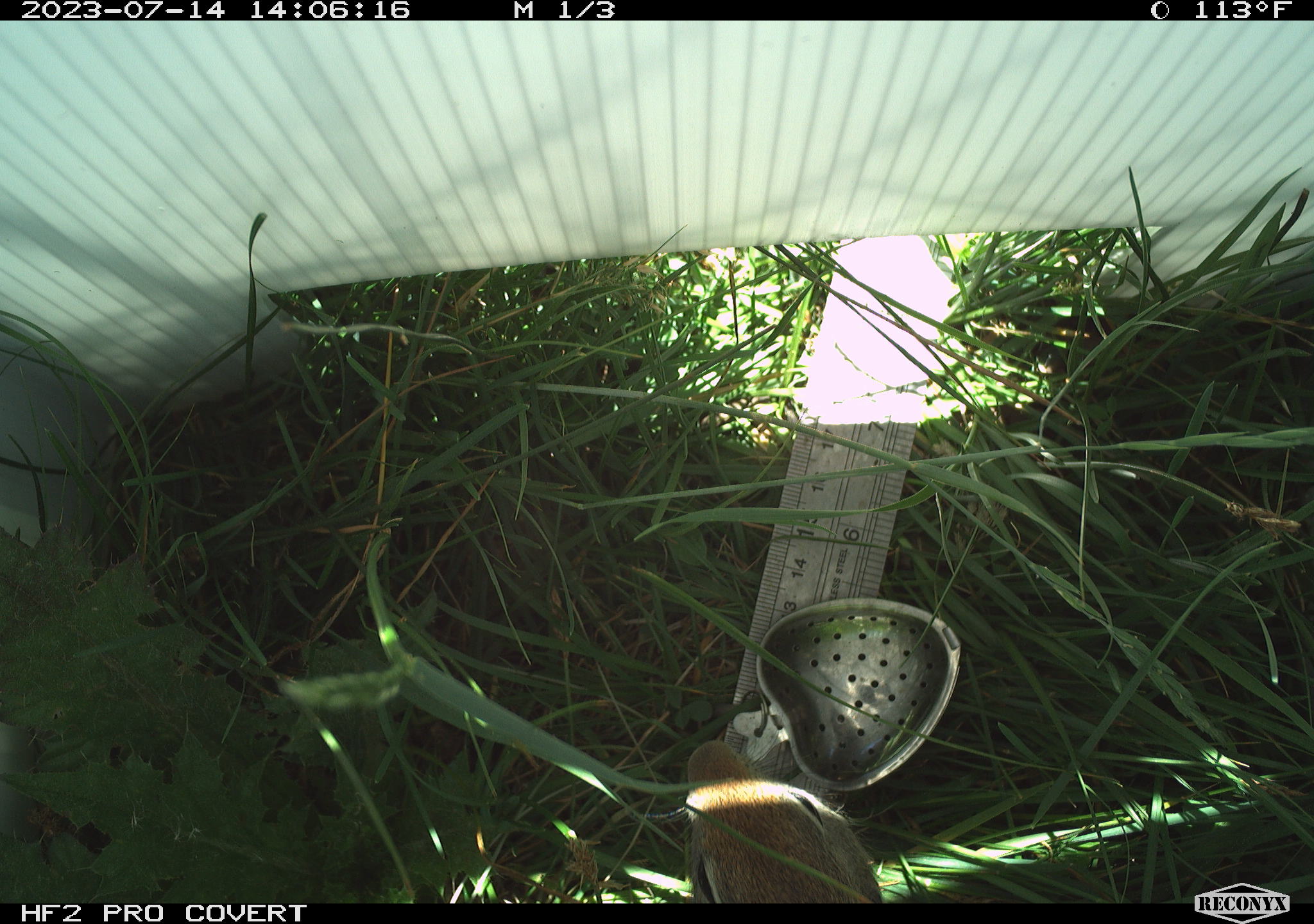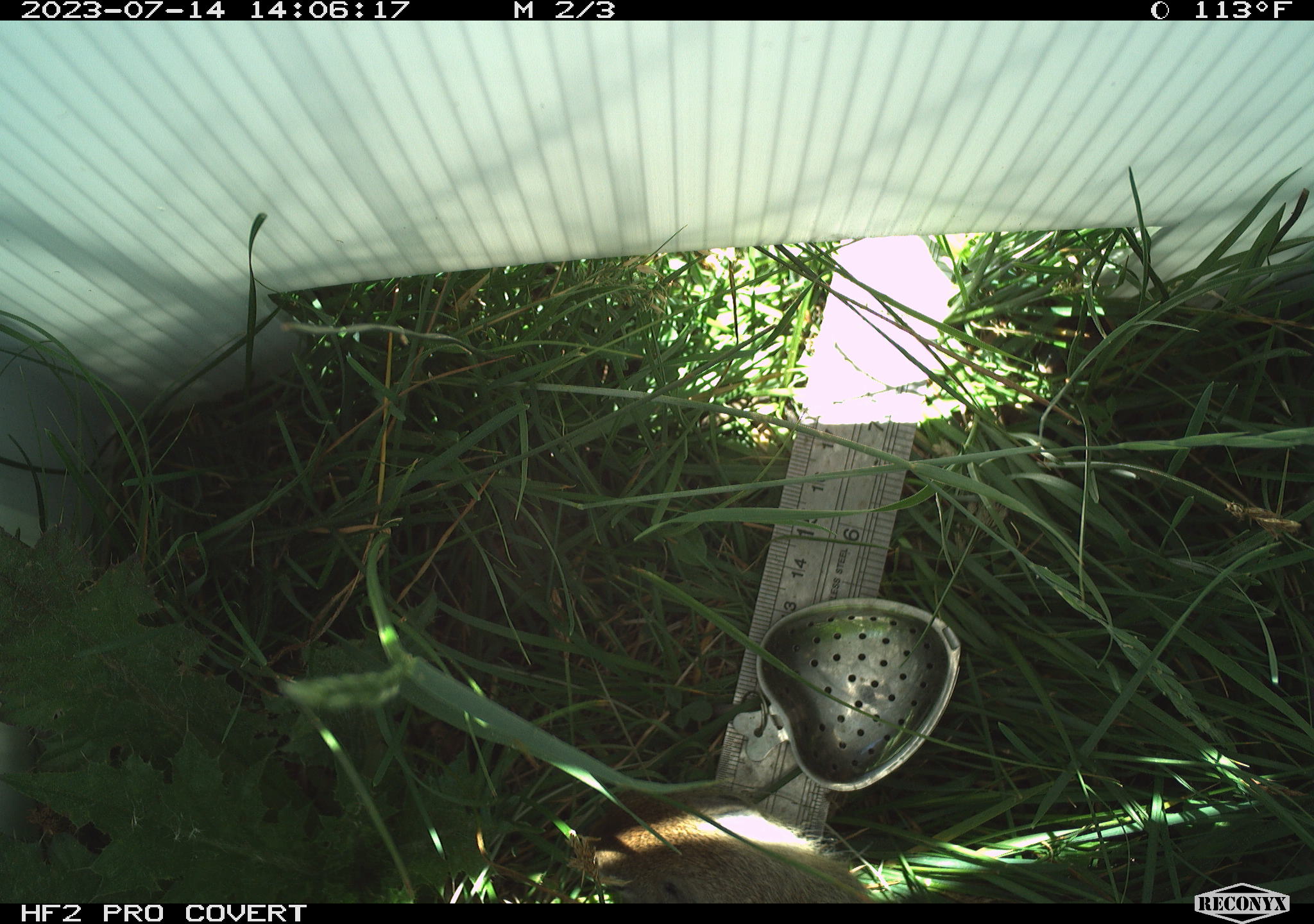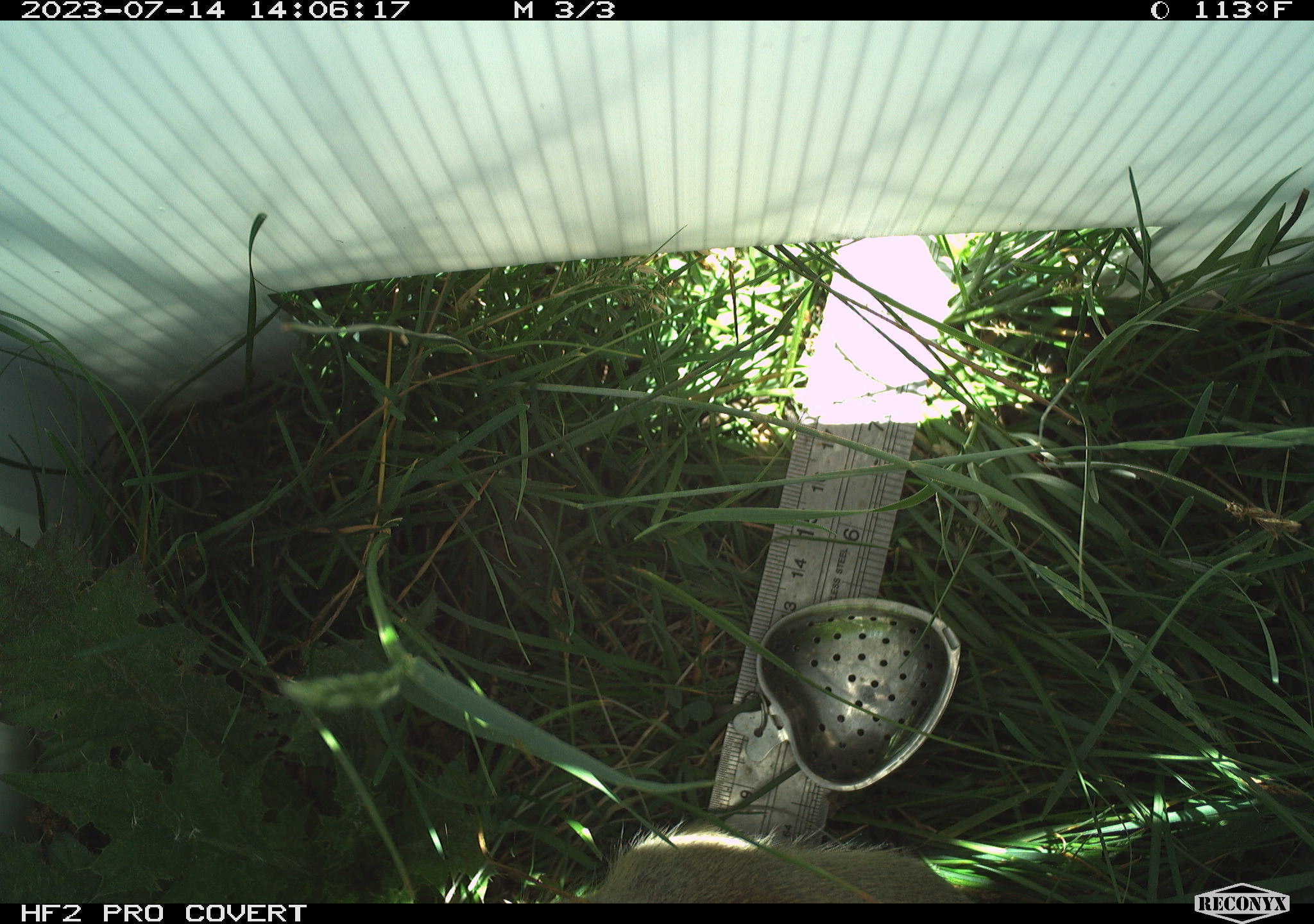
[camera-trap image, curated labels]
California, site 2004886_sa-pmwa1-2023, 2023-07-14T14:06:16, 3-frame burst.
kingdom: Animalia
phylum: Chordata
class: Mammalia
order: Rodentia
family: Sciuridae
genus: Urocitellus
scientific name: Urocitellus beldingi beldingi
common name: belding's ground squirrel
Belding's ground squirrel (Urocitellus beldingi beldingi).